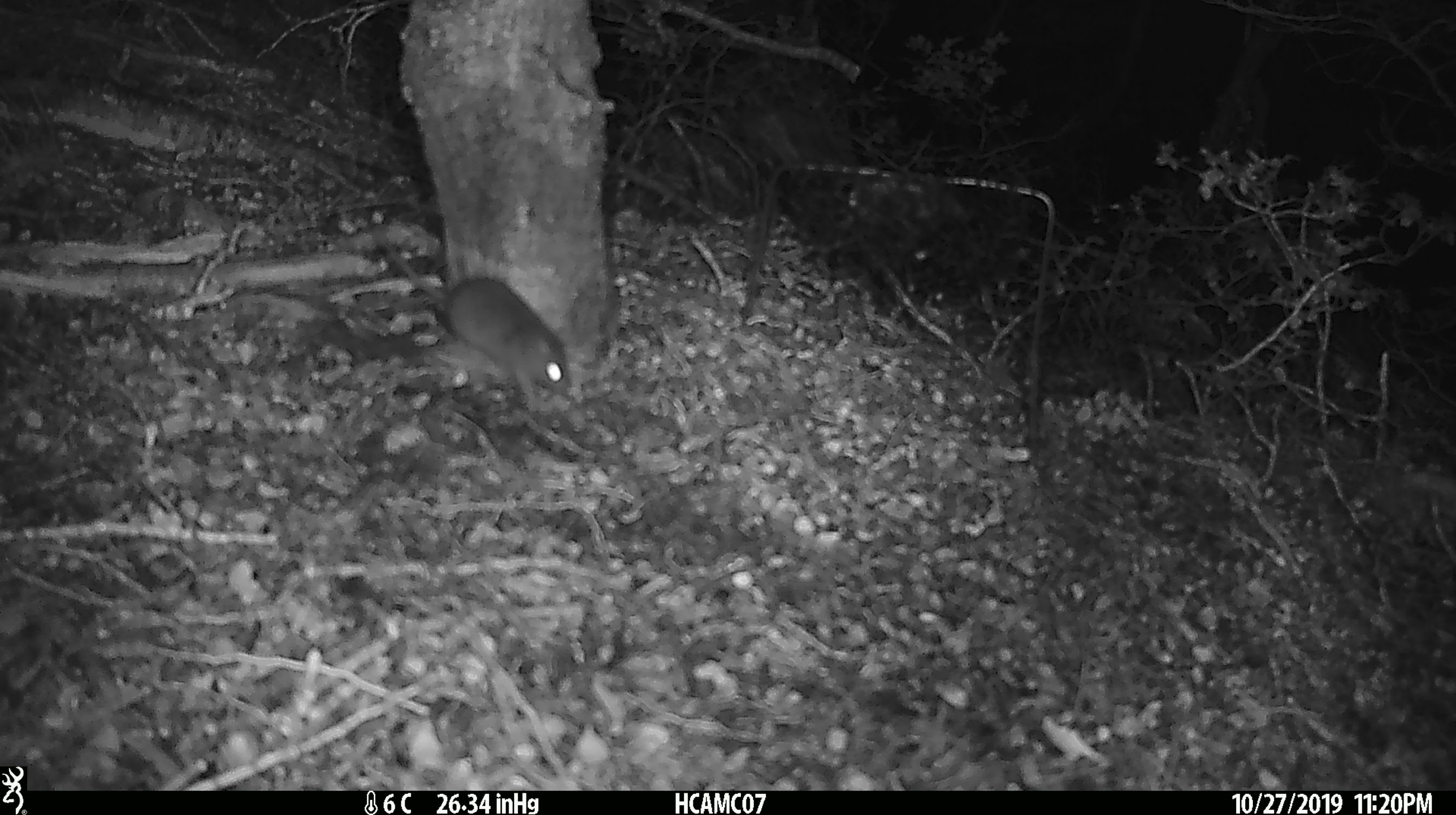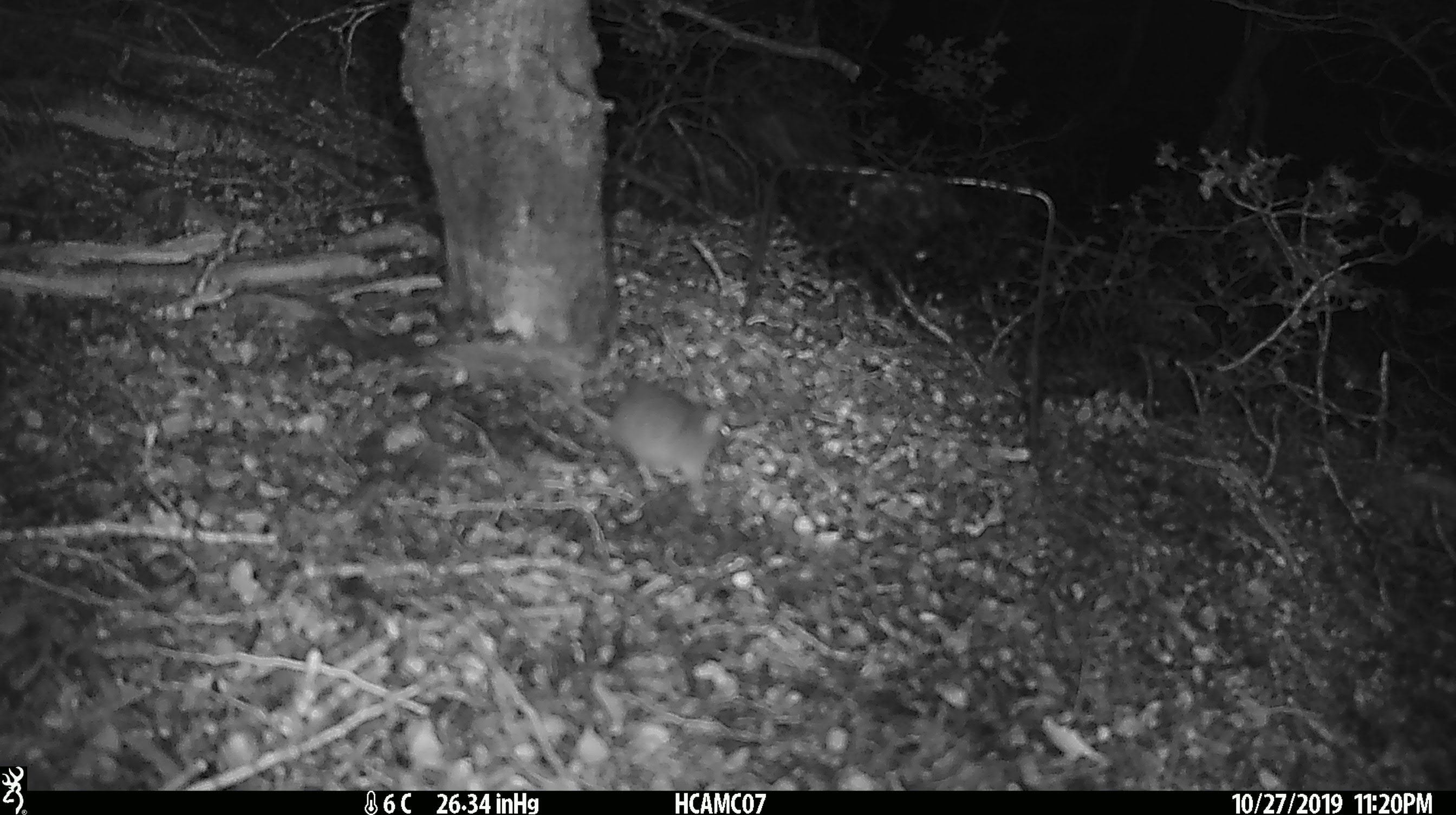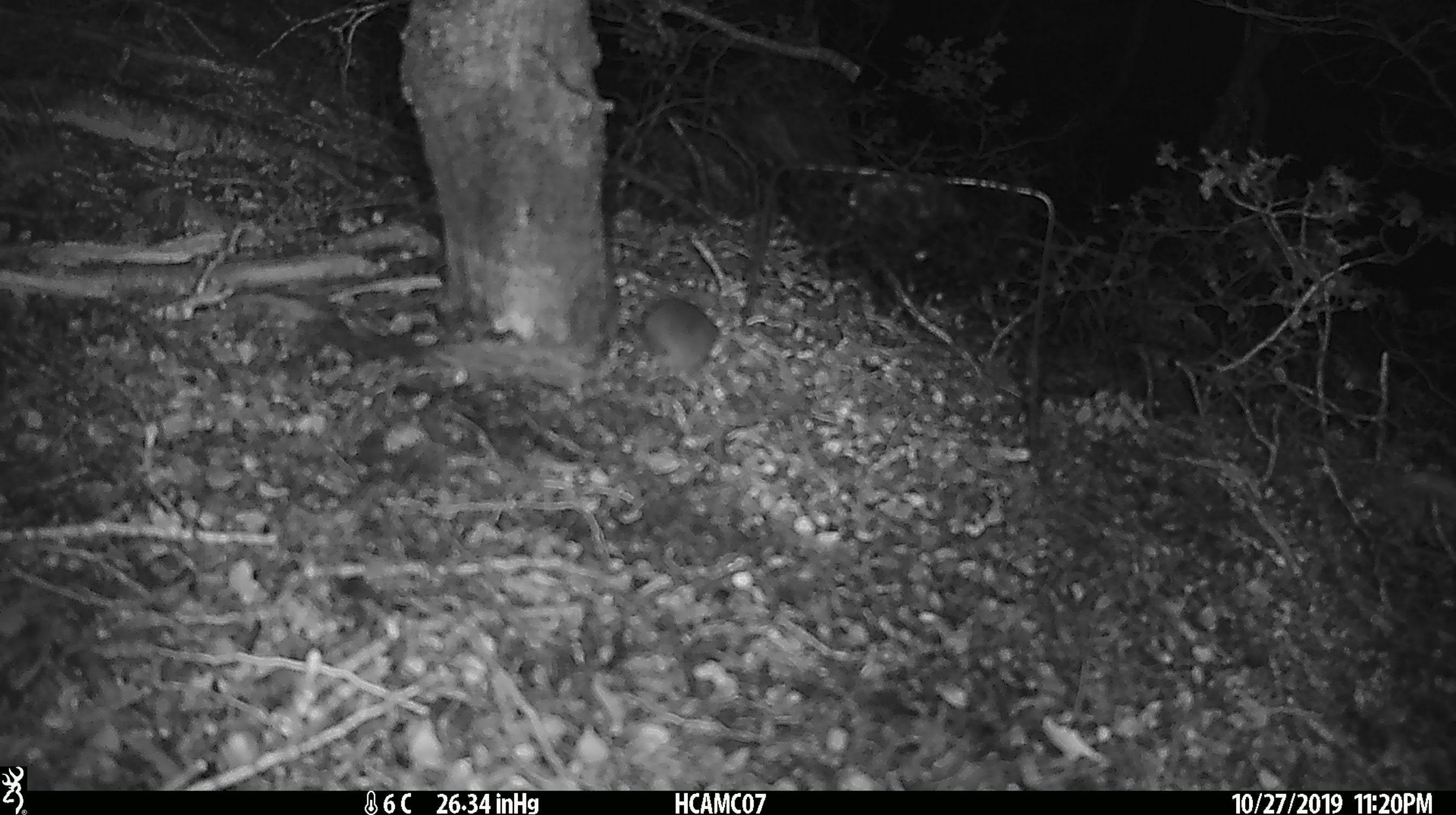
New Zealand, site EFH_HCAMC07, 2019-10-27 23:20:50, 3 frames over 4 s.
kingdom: Animalia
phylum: Chordata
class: Mammalia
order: Rodentia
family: Muridae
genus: Mus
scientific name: Mus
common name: mouse